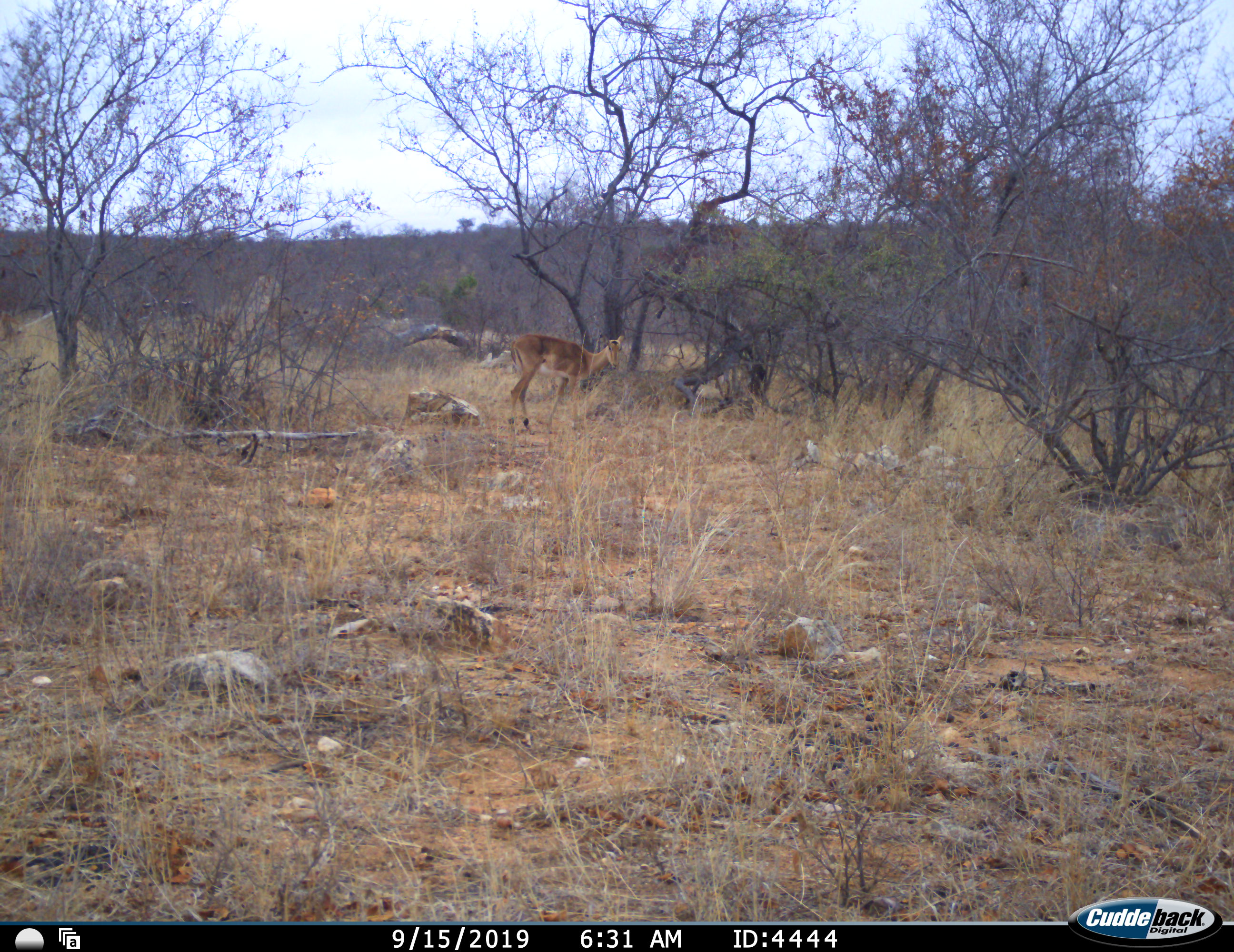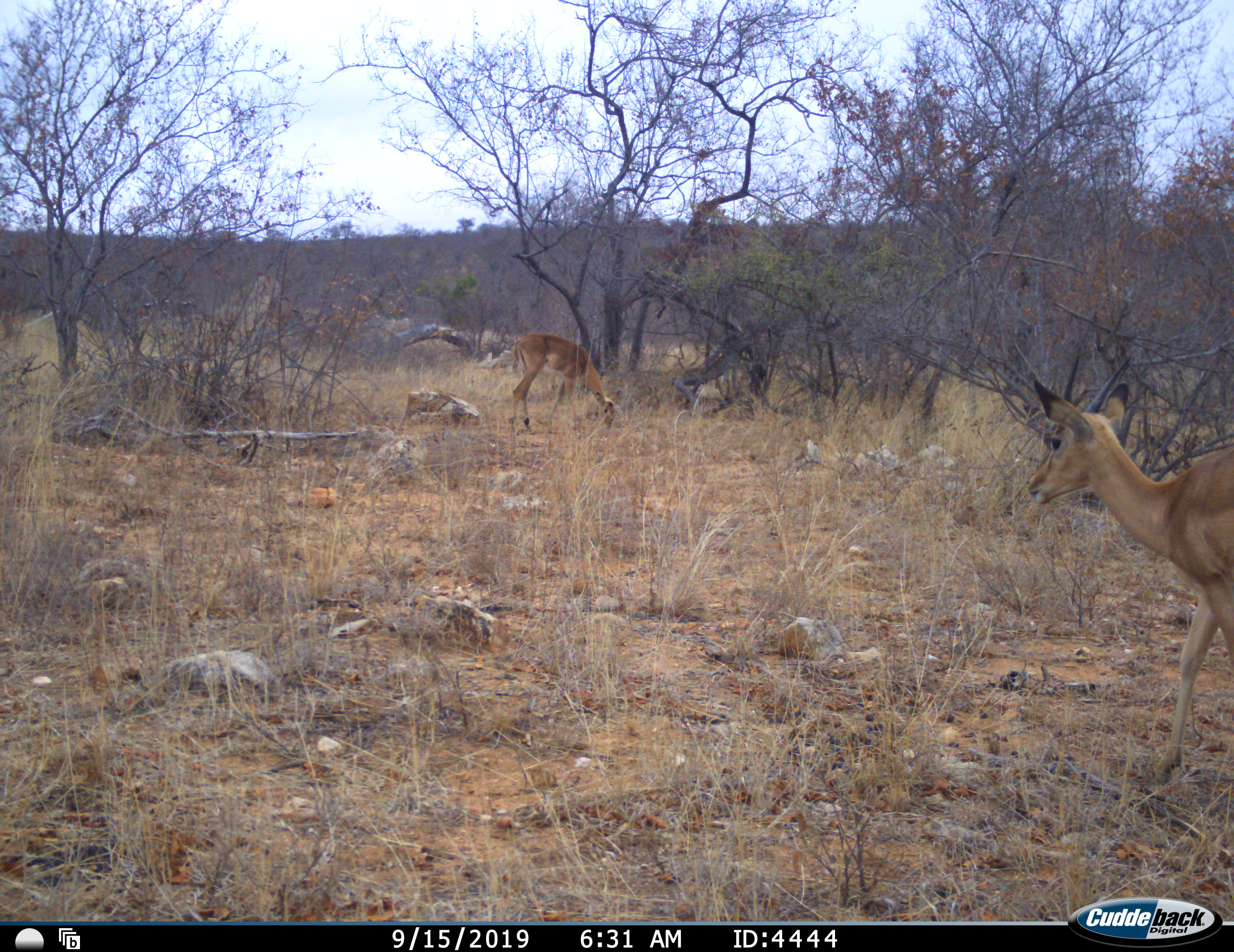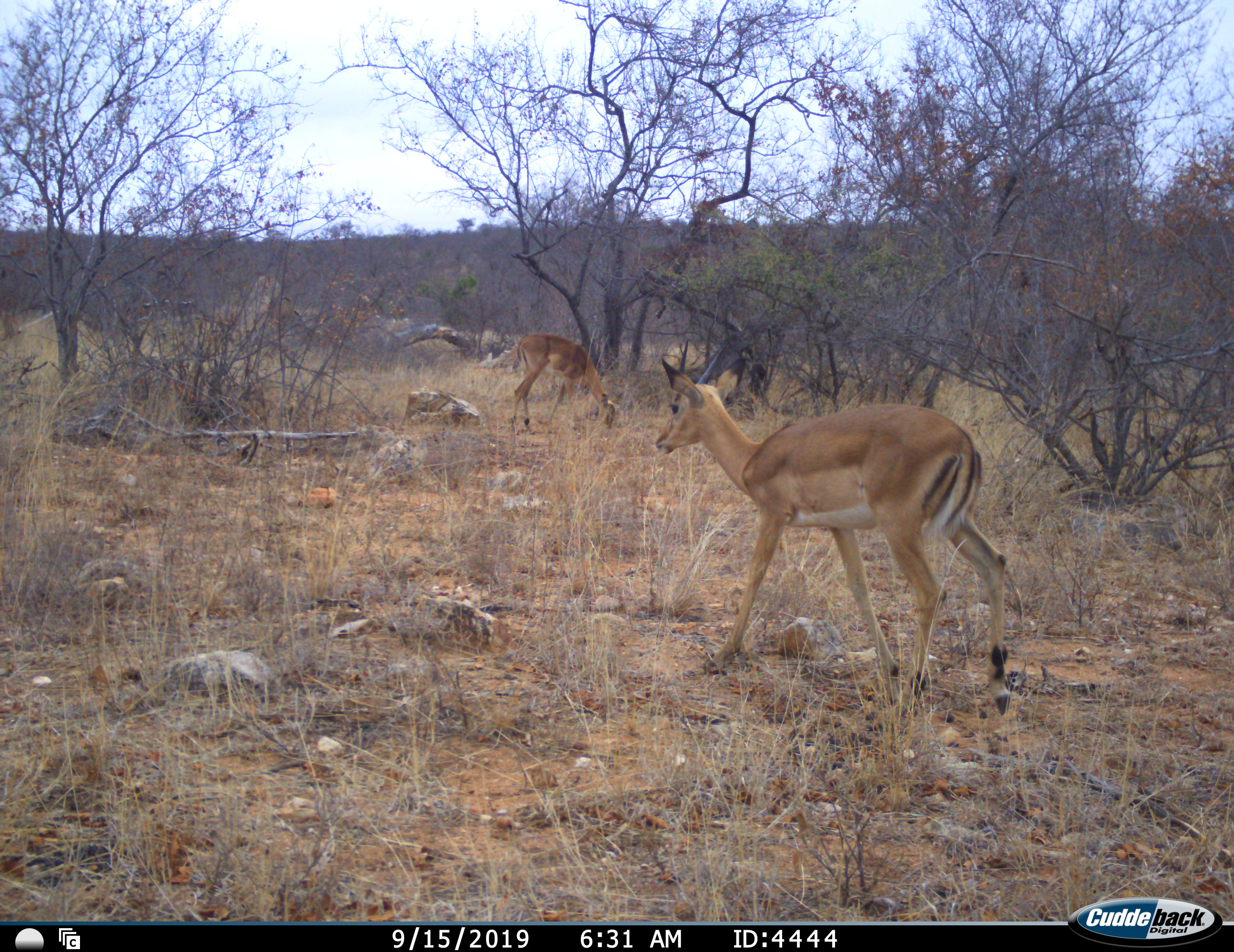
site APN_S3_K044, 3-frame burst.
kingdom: Animalia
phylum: Chordata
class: Mammalia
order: Artiodactyla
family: Bovidae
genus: Aepyceros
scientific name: Aepyceros melampus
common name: impala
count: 1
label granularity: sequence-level